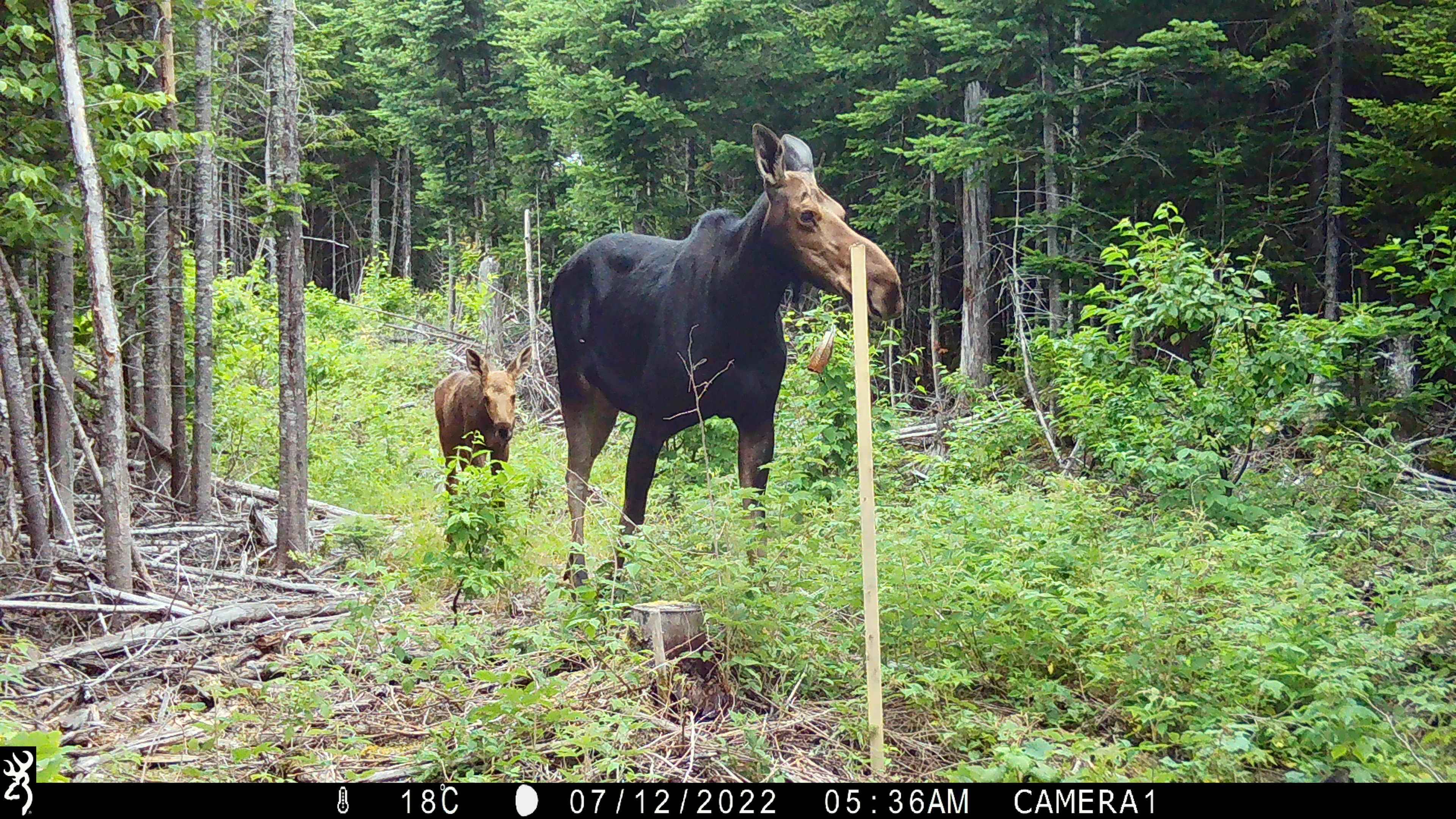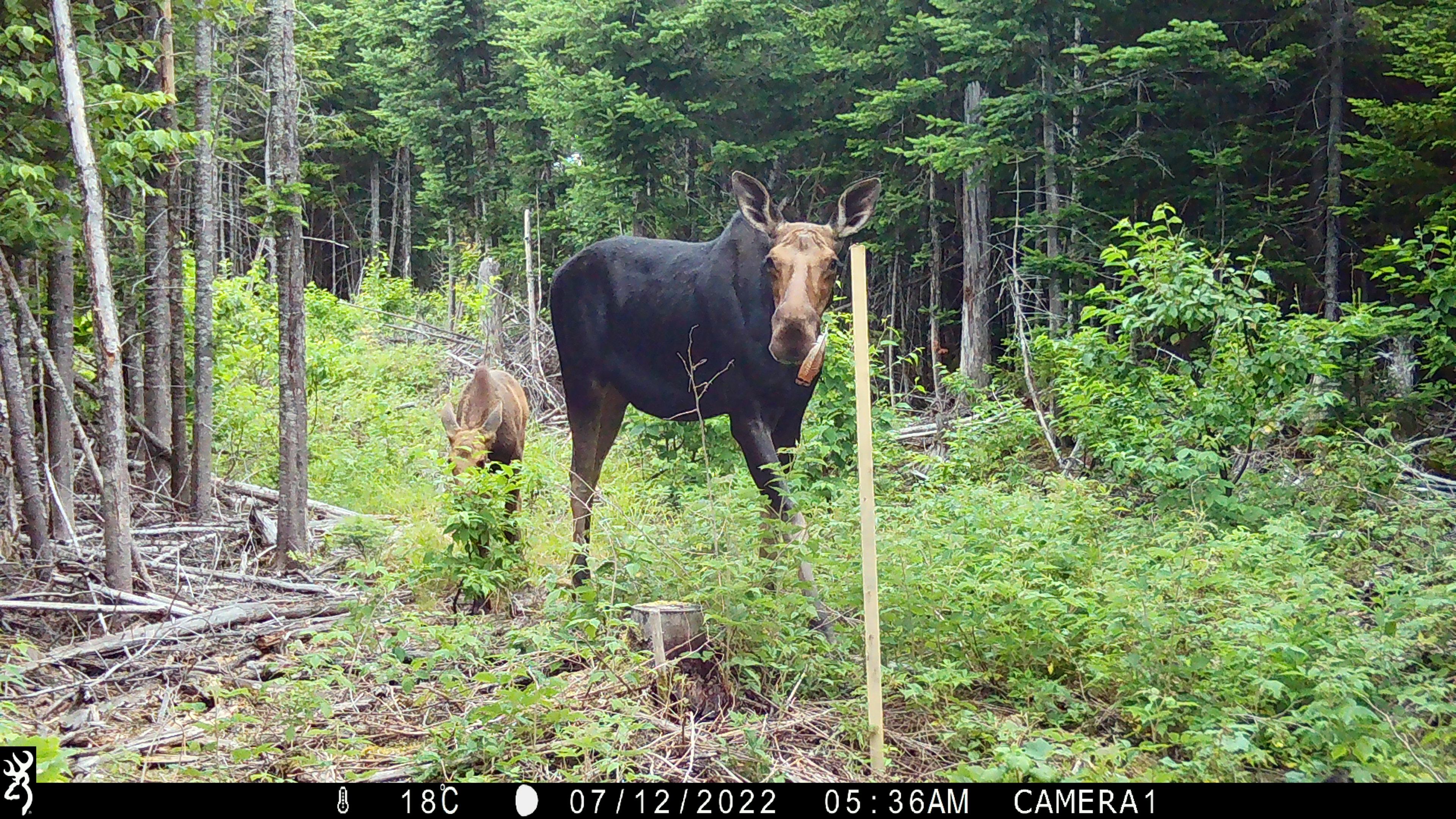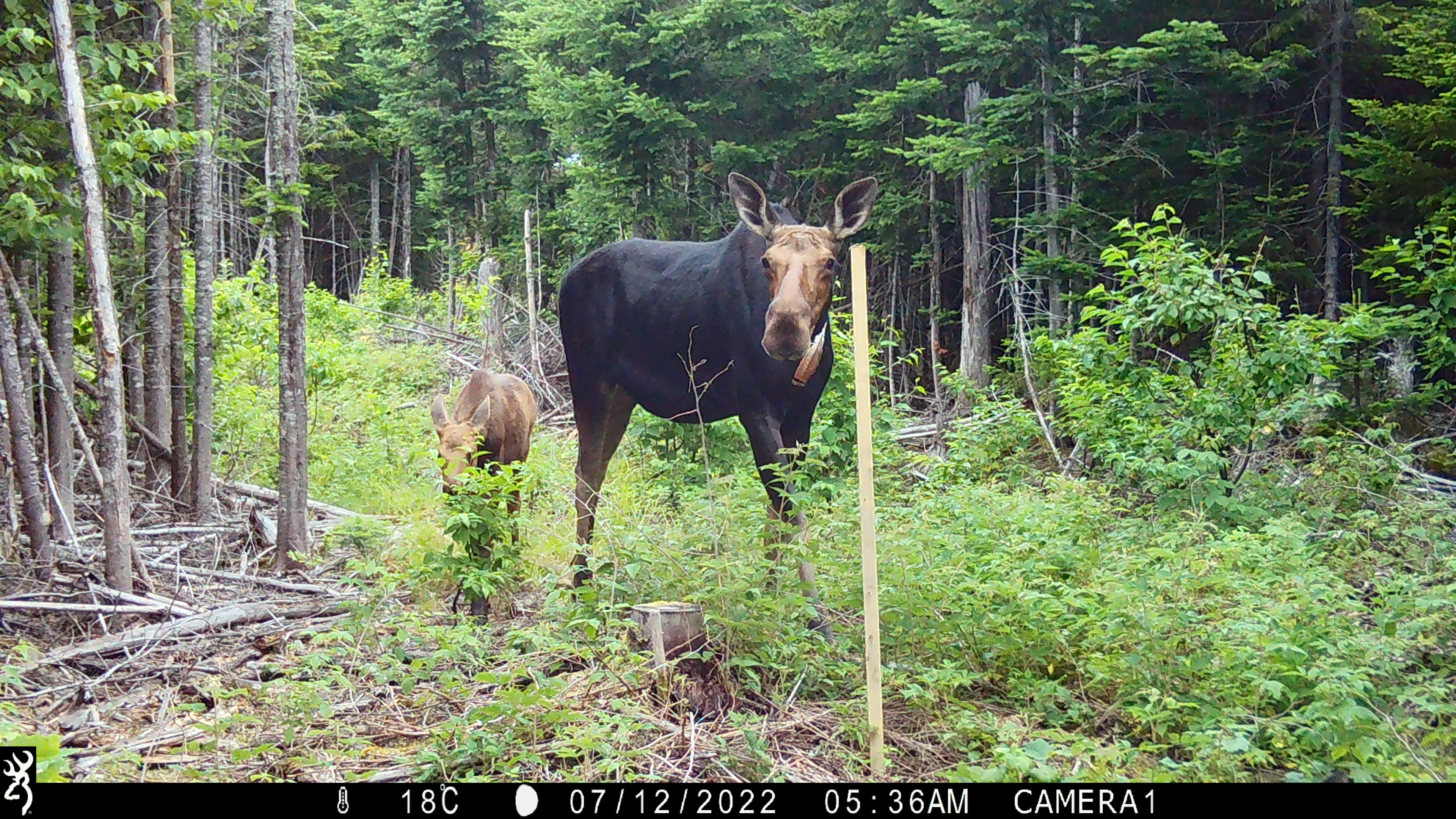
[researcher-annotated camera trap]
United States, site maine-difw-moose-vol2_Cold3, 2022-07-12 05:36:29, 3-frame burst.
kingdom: Animalia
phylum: Chordata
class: Mammalia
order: Artiodactyla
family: Cervidae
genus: Alces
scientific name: Alces alces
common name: moose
Moose (Alces alces).